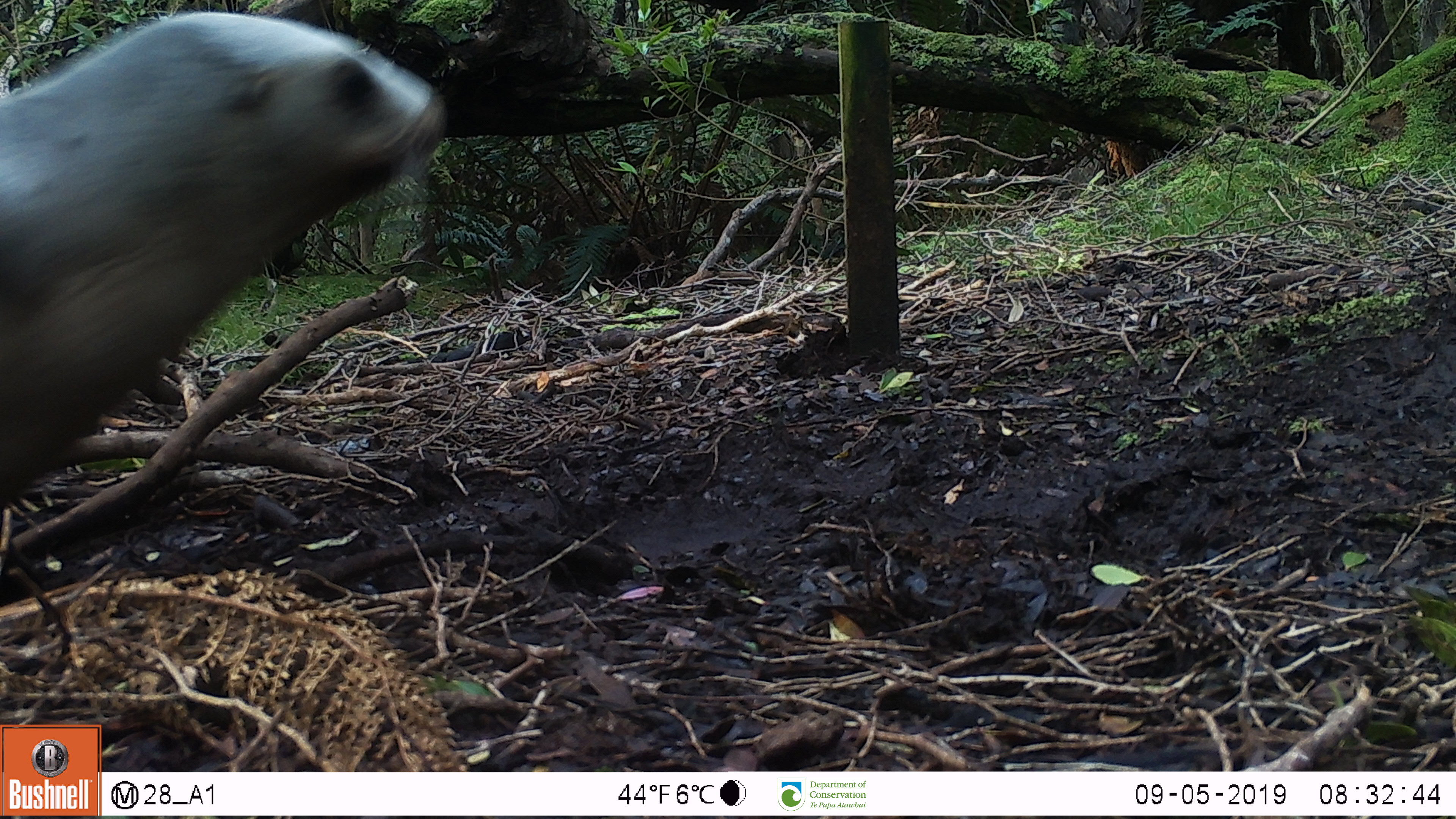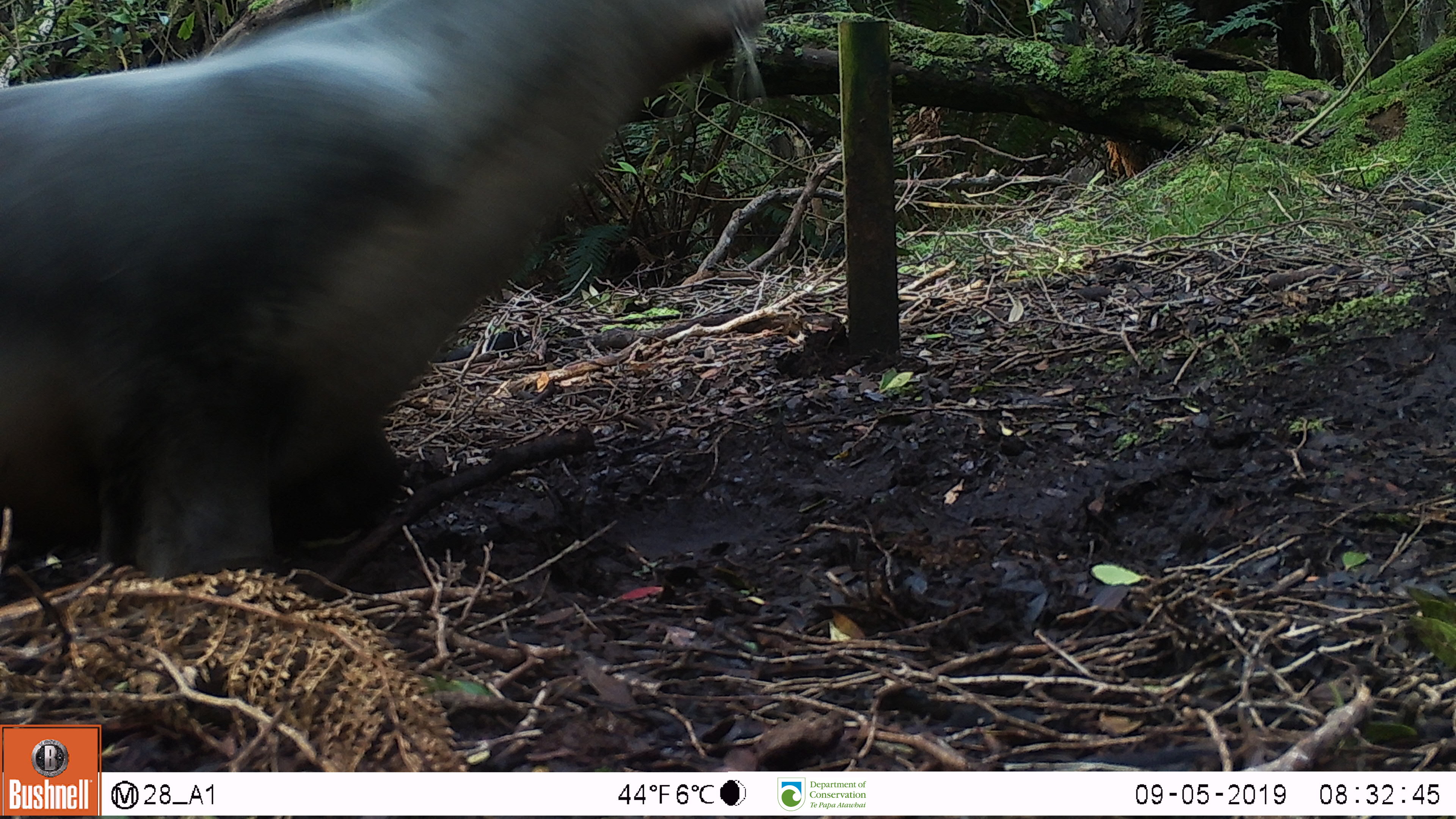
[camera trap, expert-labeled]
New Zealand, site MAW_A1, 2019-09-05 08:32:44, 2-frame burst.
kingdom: Animalia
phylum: Chordata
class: Mammalia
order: Carnivora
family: Otariidae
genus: Phocarctos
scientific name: Phocarctos hookeri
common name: new zealand sea lion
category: sealion